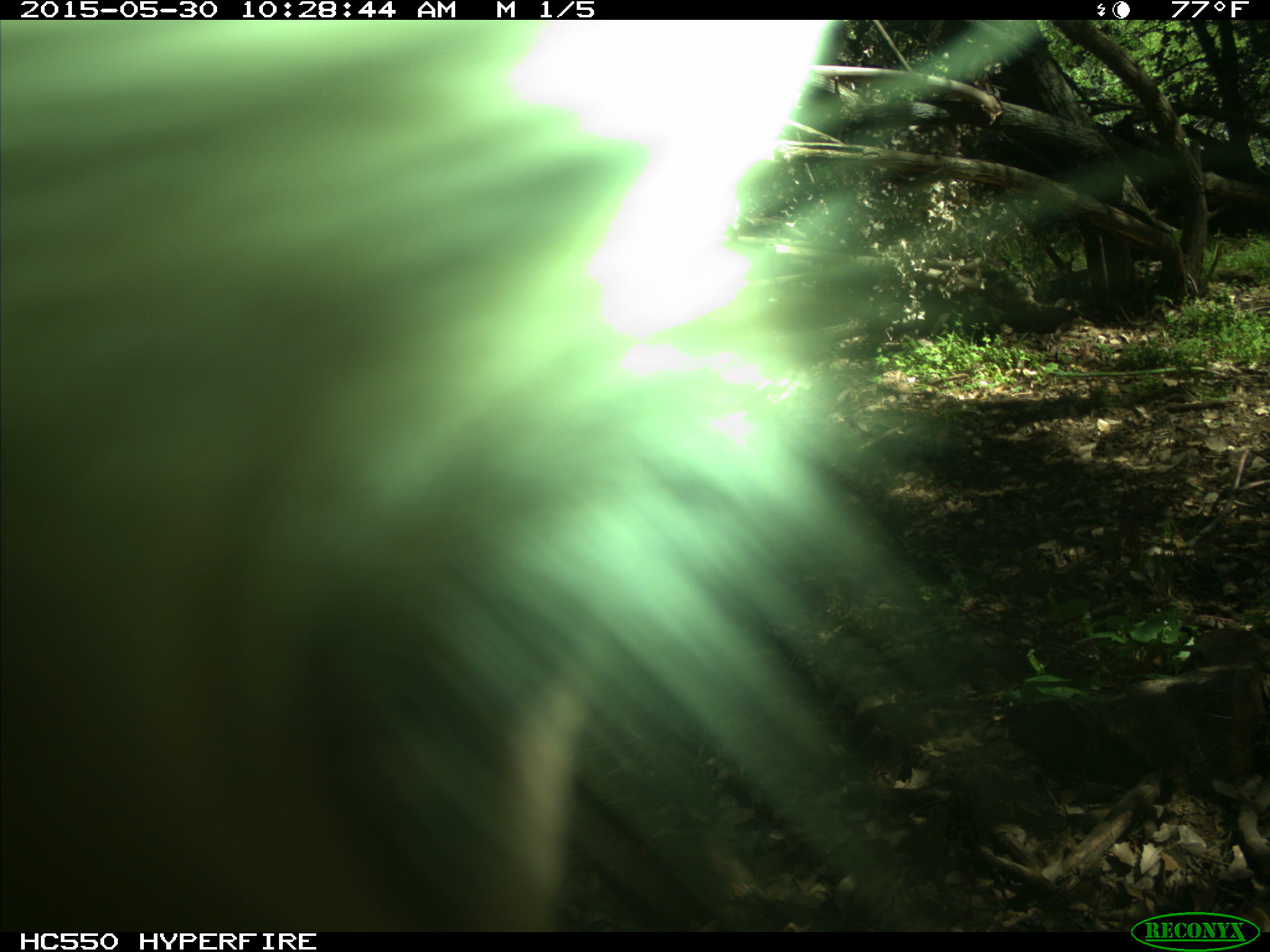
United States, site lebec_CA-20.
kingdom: Animalia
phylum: Chordata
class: Mammalia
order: Artiodactyla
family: Bovidae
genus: Bos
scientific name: Bos taurus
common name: domestic cow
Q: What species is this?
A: Bos taurus (domestic cow).